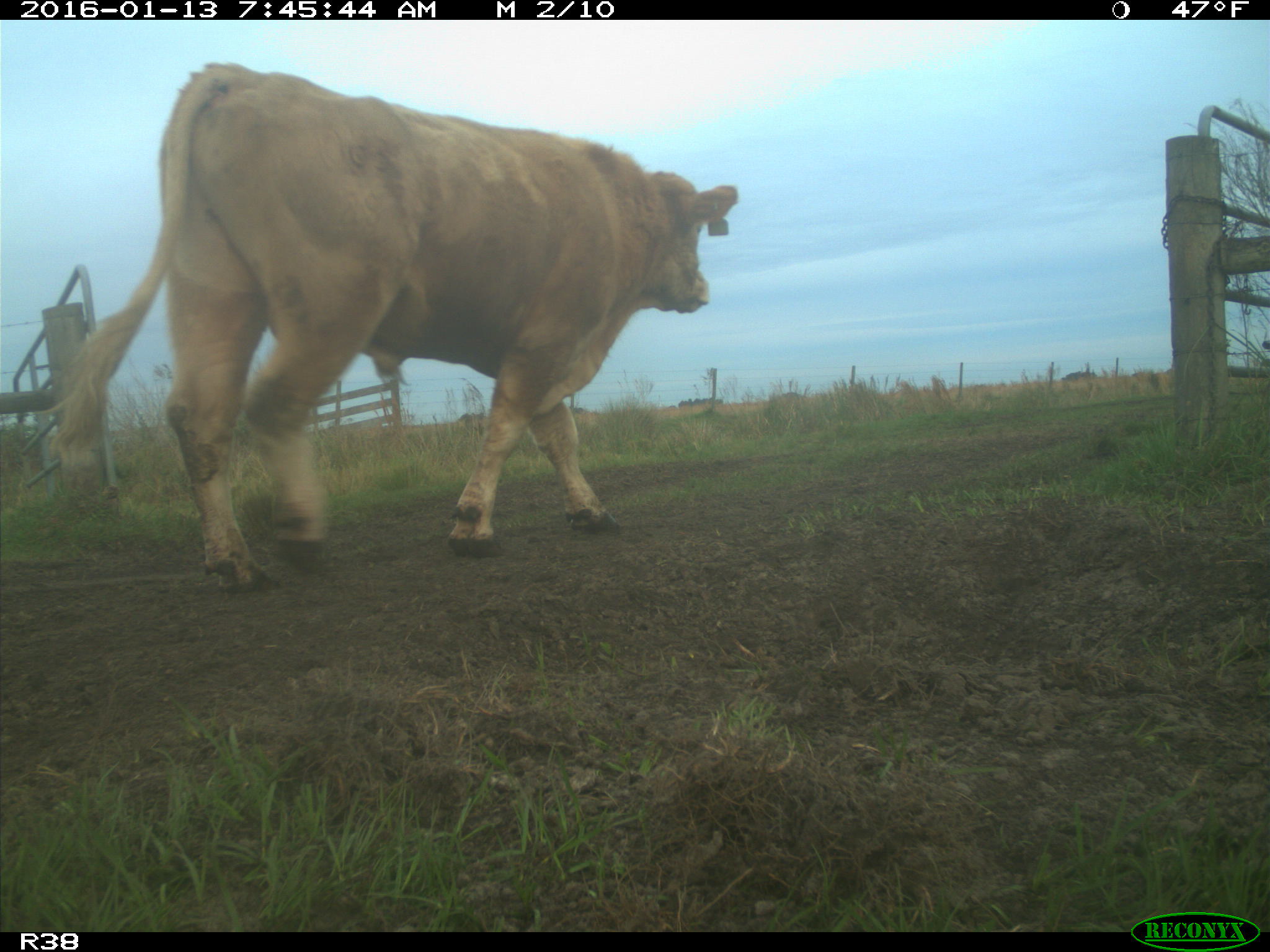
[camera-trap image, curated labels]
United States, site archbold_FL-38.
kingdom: Animalia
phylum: Chordata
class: Mammalia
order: Artiodactyla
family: Bovidae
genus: Bos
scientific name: Bos taurus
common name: domestic cow